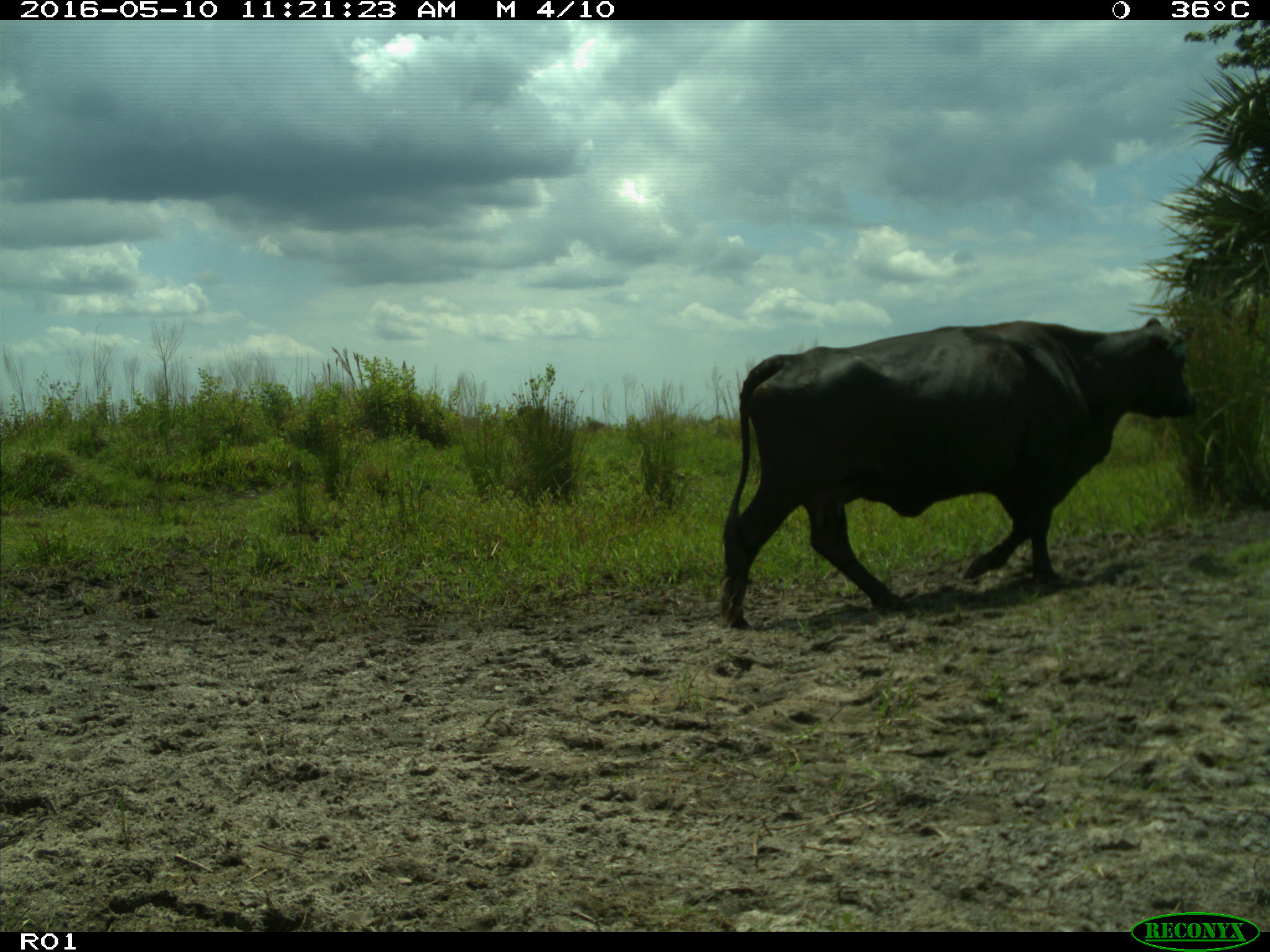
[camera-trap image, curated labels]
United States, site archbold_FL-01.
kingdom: Animalia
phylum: Chordata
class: Mammalia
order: Artiodactyla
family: Bovidae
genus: Bos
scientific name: Bos taurus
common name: domestic cow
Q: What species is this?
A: Bos taurus (domestic cow).